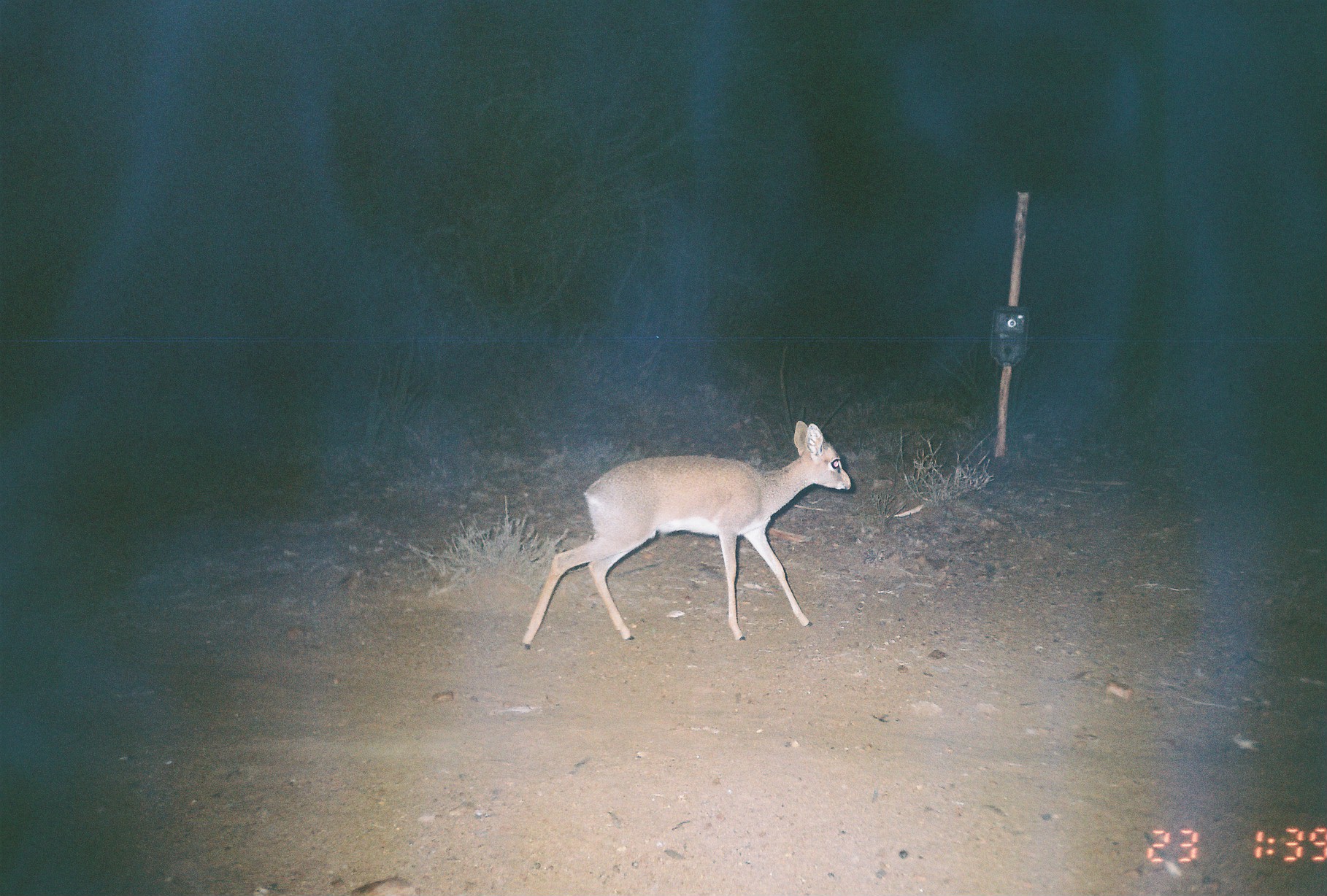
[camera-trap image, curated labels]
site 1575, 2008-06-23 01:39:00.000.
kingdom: Animalia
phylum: Chordata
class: Mammalia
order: Artiodactyla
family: Bovidae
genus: Madoqua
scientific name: Madoqua guentheri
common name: günther's dik-dik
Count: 1.